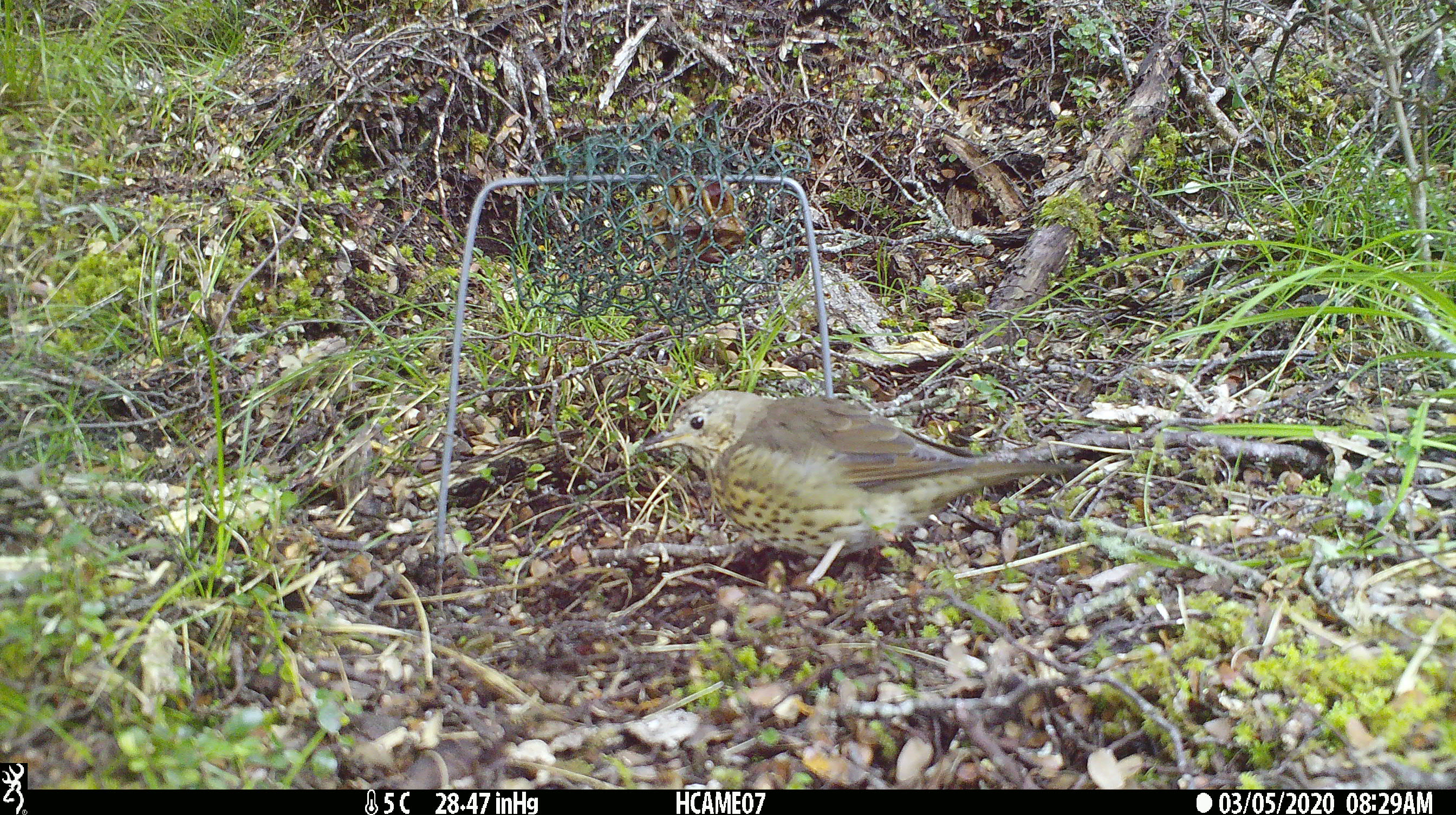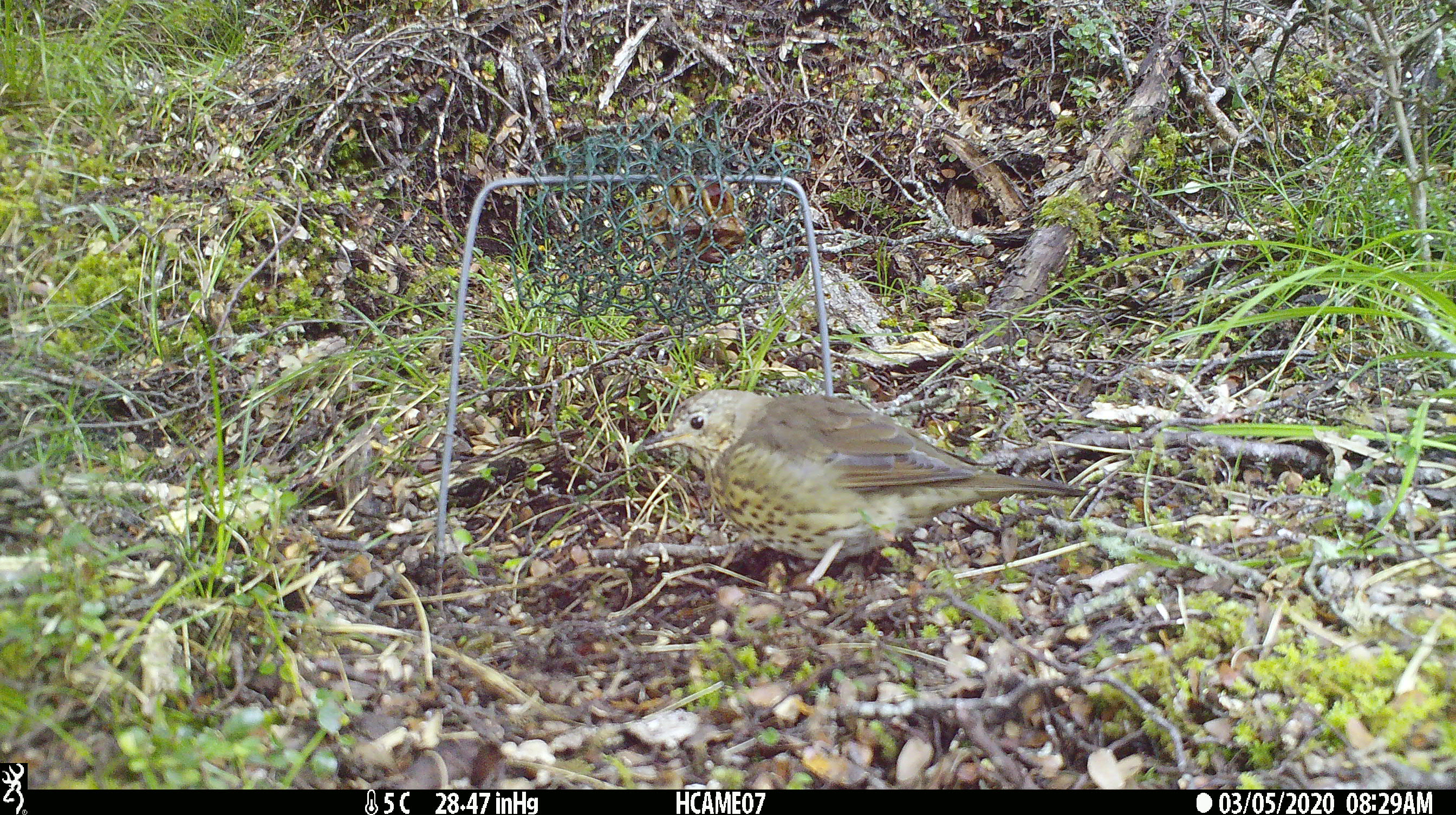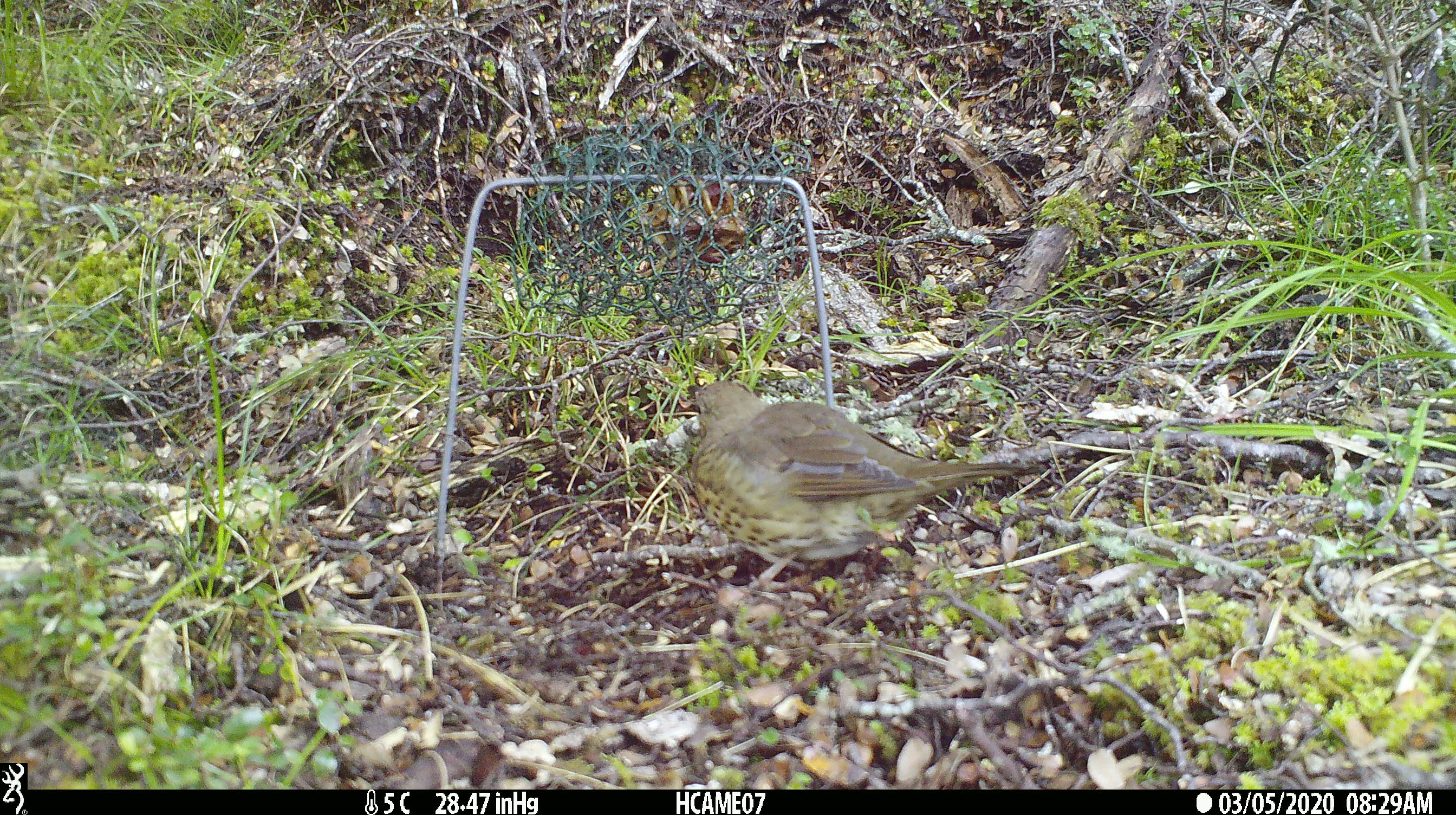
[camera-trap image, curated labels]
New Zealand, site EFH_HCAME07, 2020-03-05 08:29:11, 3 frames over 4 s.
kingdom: Animalia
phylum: Chordata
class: Aves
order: Passeriformes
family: Turdidae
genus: Turdus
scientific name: Turdus philomelos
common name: song thrush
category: thrush